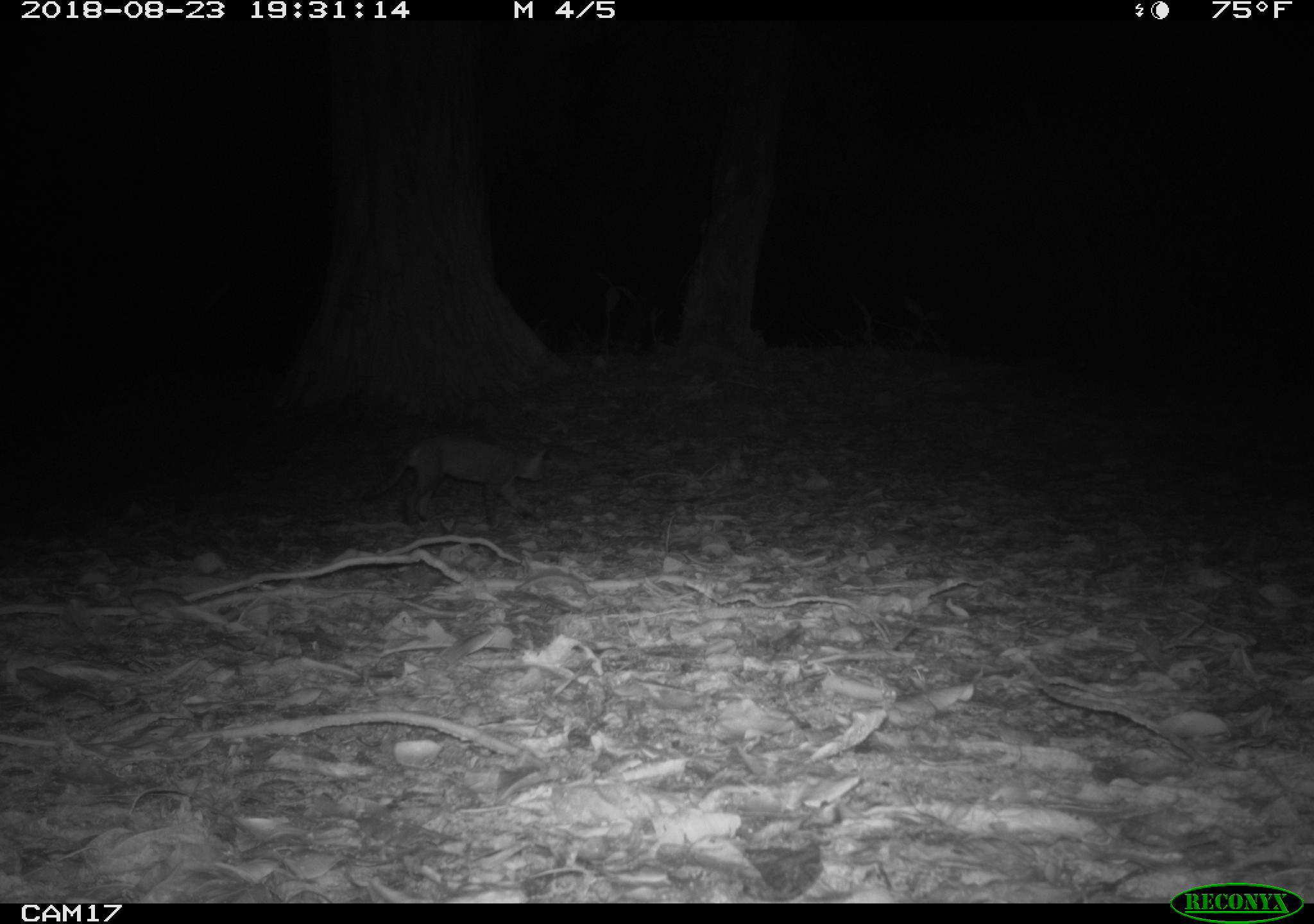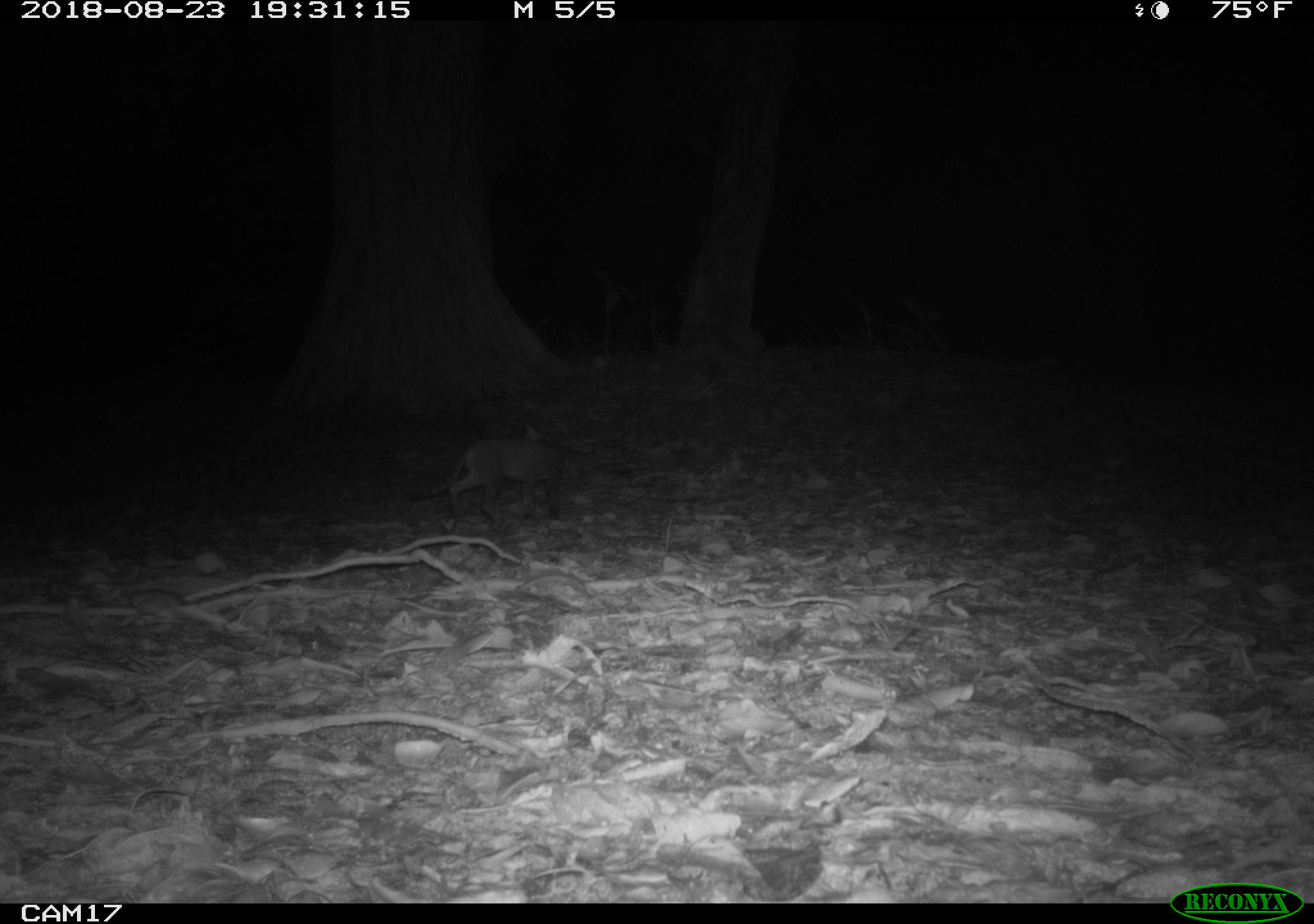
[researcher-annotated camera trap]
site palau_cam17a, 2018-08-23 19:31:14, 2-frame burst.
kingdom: Animalia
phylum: Chordata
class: Mammalia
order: Carnivora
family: Felidae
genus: Felis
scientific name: Felis catus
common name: cat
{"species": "cat (Felis catus)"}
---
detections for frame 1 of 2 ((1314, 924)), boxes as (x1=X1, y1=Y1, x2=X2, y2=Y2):
cat: (x1=354, y1=431, x2=559, y2=526)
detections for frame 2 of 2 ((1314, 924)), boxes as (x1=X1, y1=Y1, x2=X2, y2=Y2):
cat: (x1=398, y1=420, x2=595, y2=526)